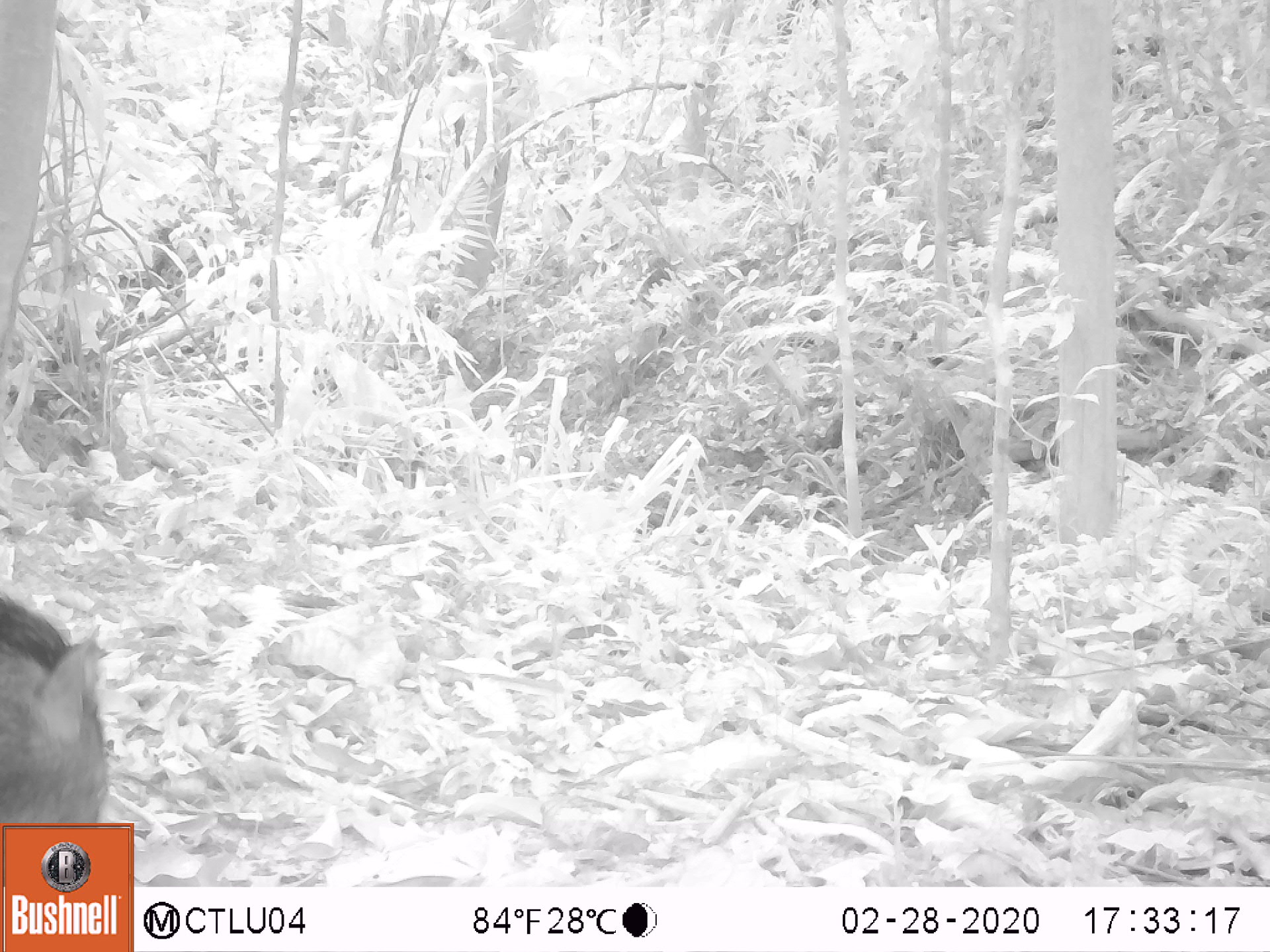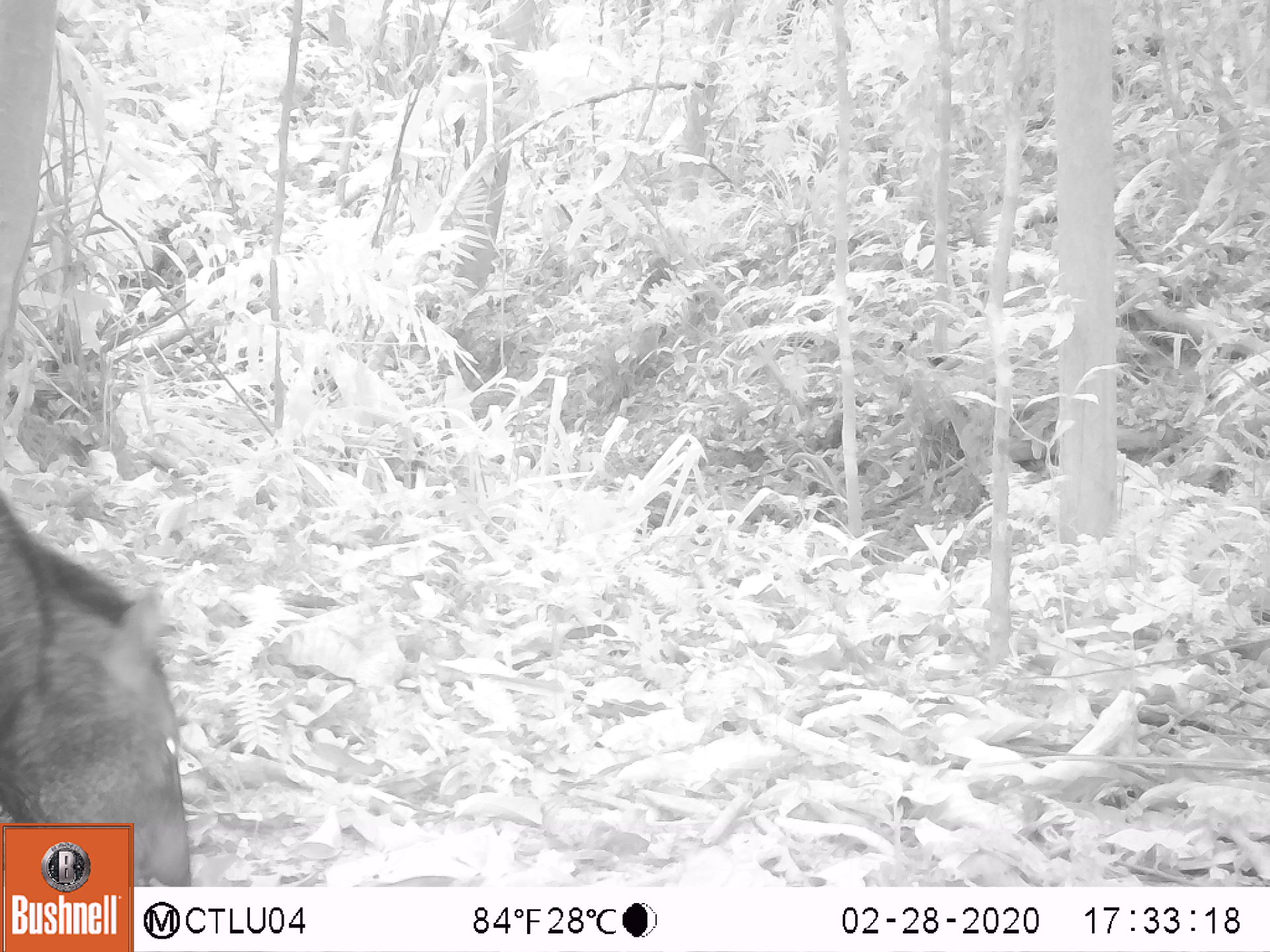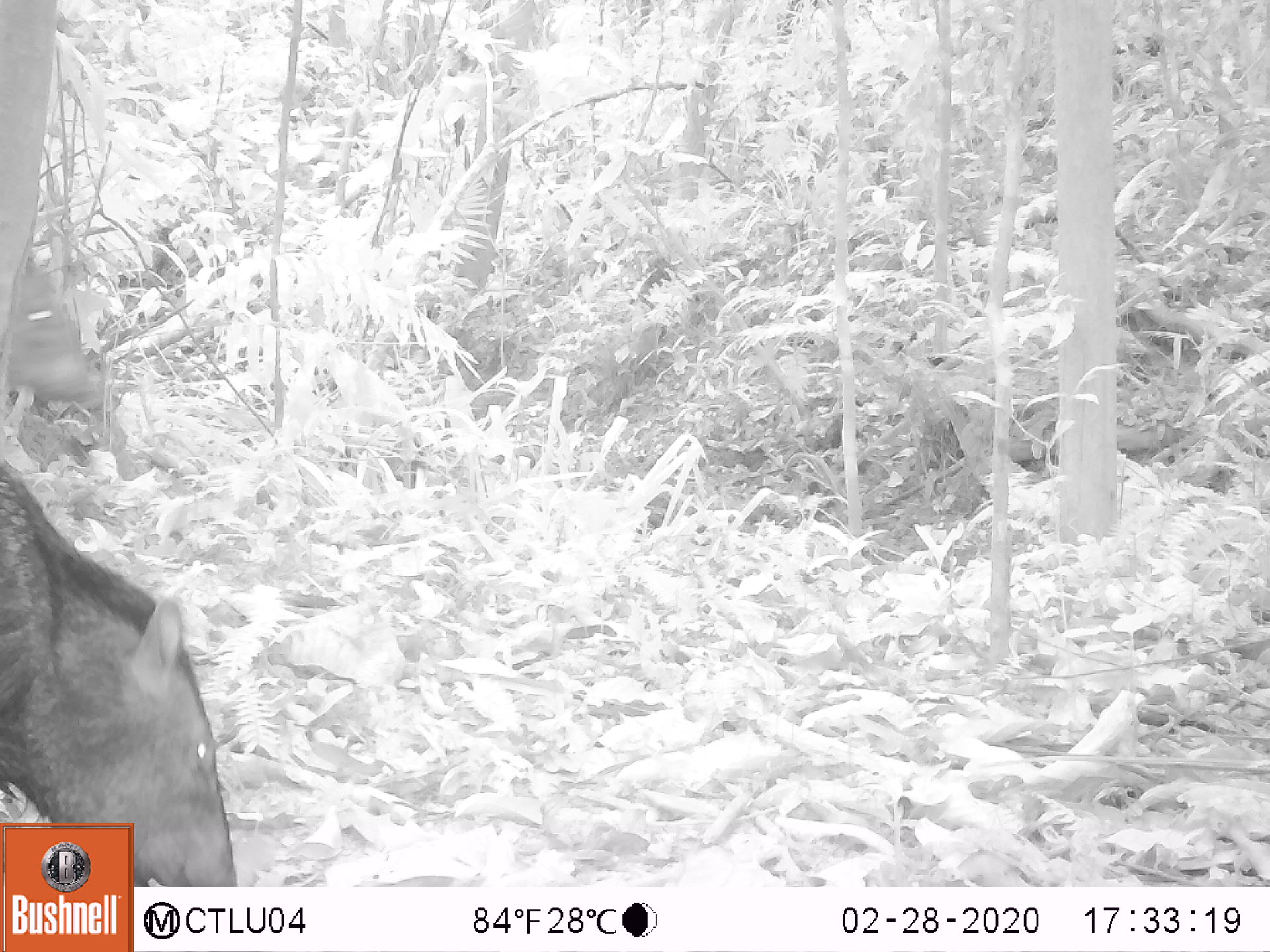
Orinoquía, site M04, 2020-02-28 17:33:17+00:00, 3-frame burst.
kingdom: Animalia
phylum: Chordata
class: Mammalia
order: Artiodactyla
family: Tayassuidae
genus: Pecari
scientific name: Pecari tajacu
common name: collared peccary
Collared peccary (Pecari tajacu).